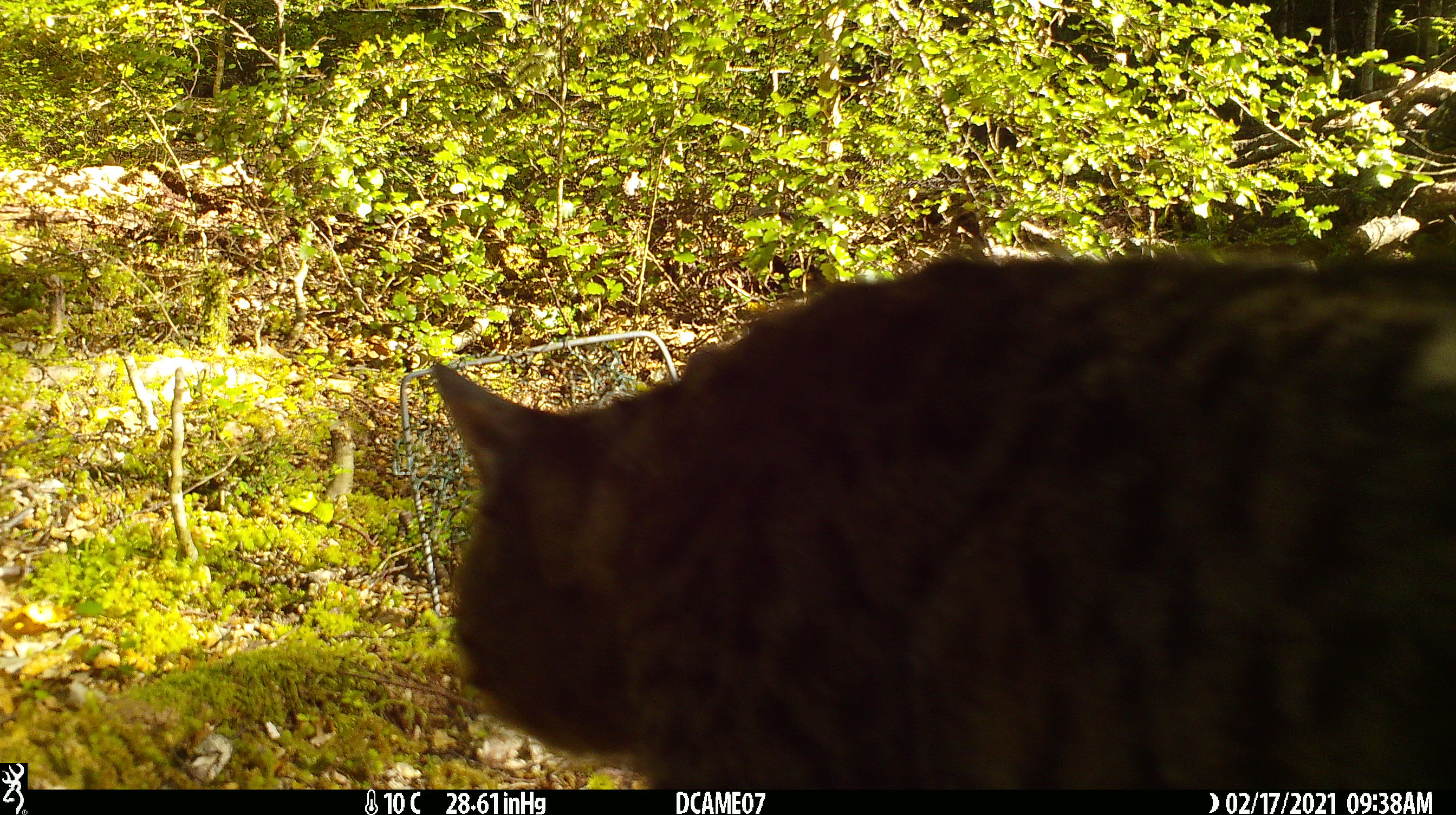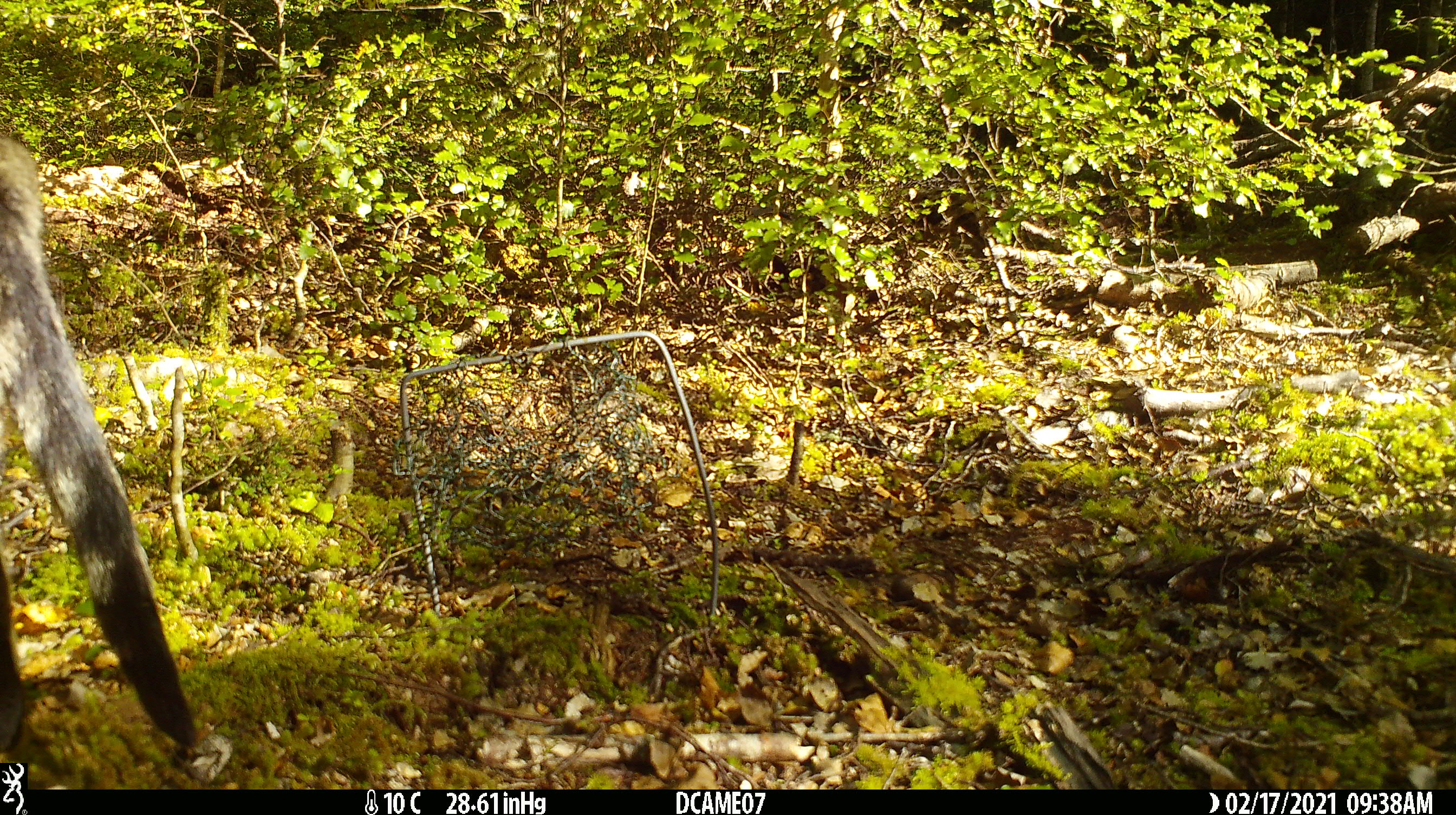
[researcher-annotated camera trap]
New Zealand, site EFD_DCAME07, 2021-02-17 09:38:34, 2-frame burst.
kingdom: Animalia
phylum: Chordata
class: Mammalia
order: Carnivora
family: Felidae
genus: Felis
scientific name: Felis catus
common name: domestic cat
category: cat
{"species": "cat (domestic cat) (Felis catus)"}